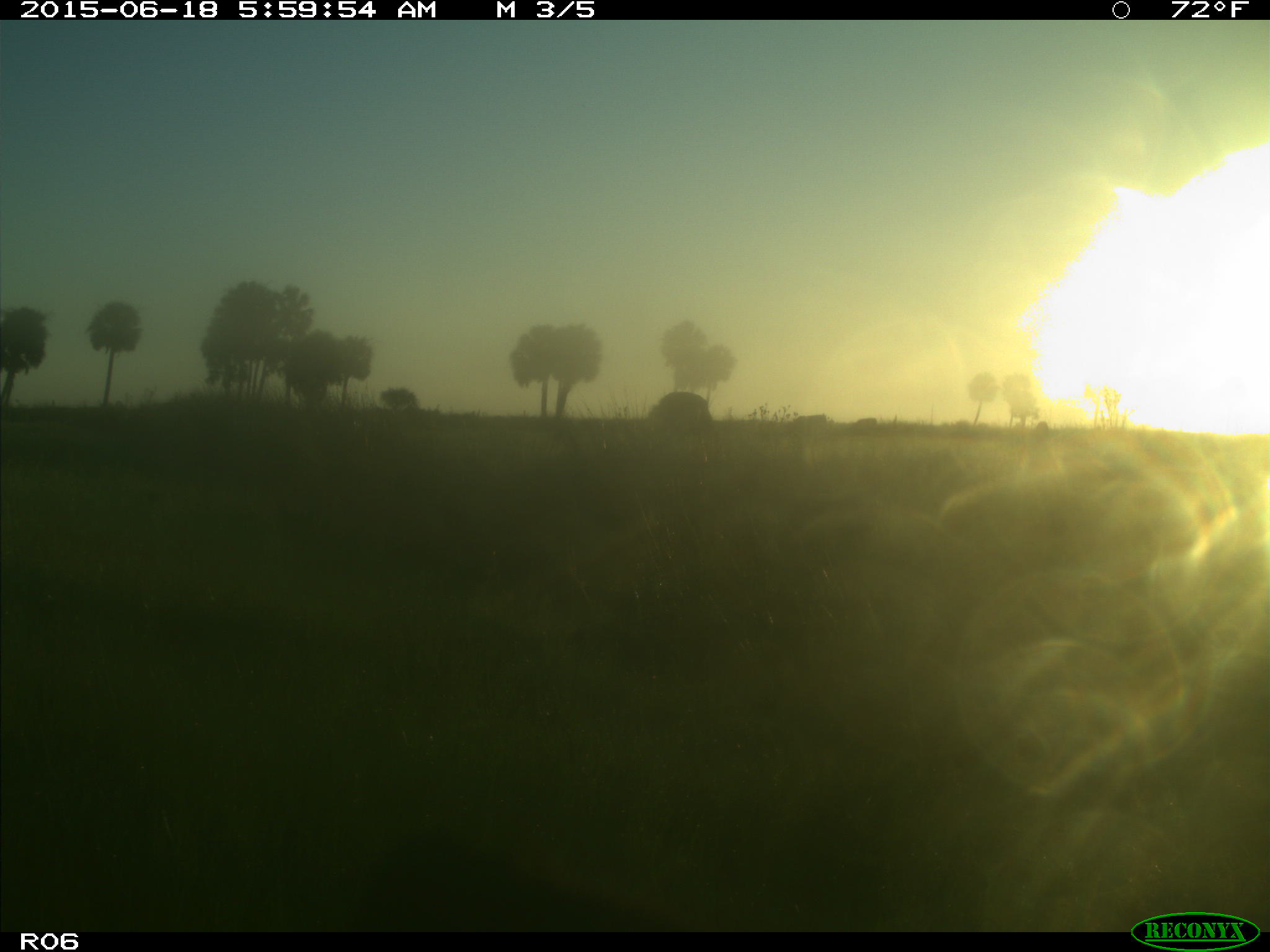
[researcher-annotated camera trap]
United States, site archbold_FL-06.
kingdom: Animalia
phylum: Chordata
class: Mammalia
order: Artiodactyla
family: Bovidae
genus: Bos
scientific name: Bos taurus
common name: domestic cow